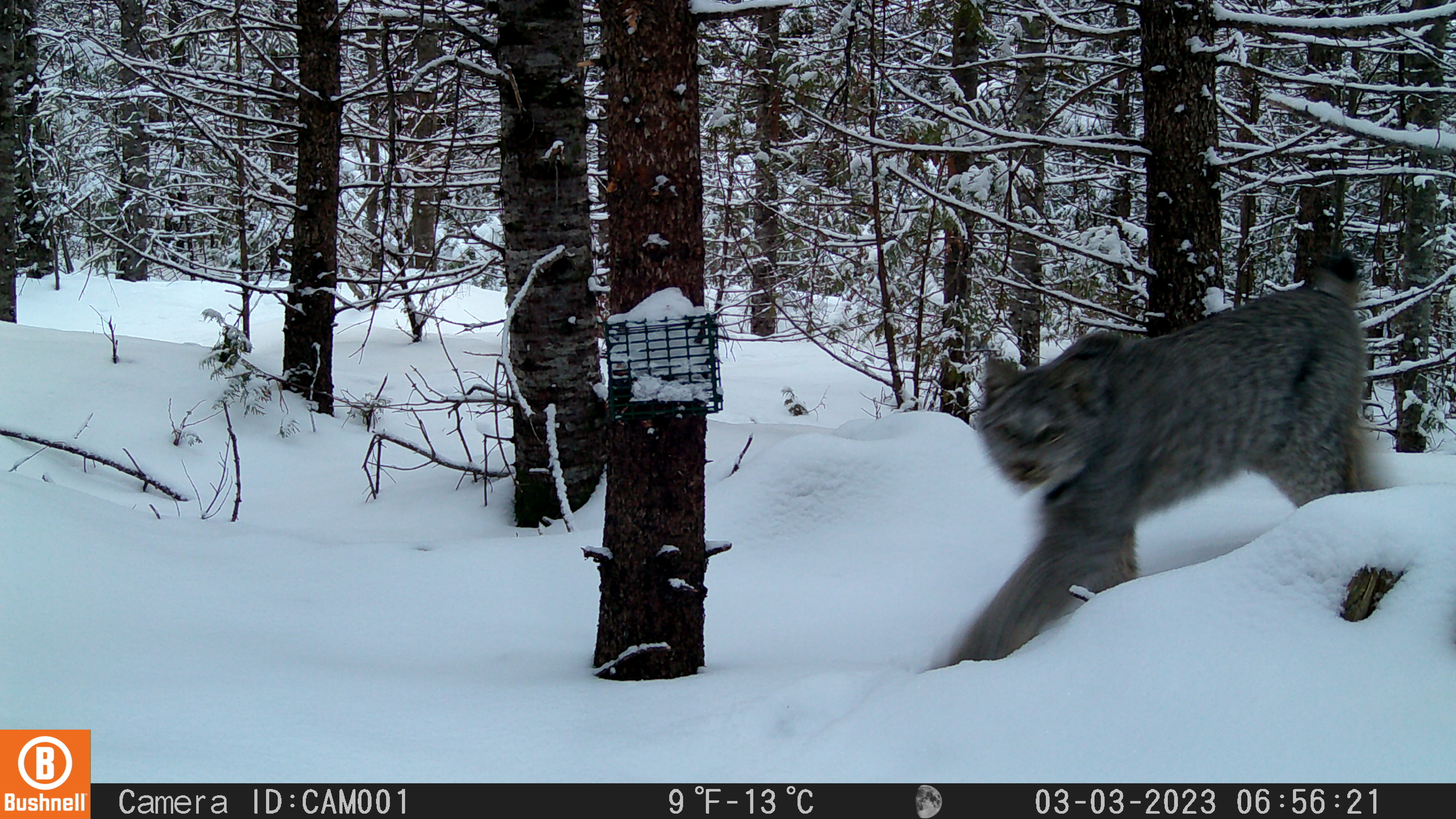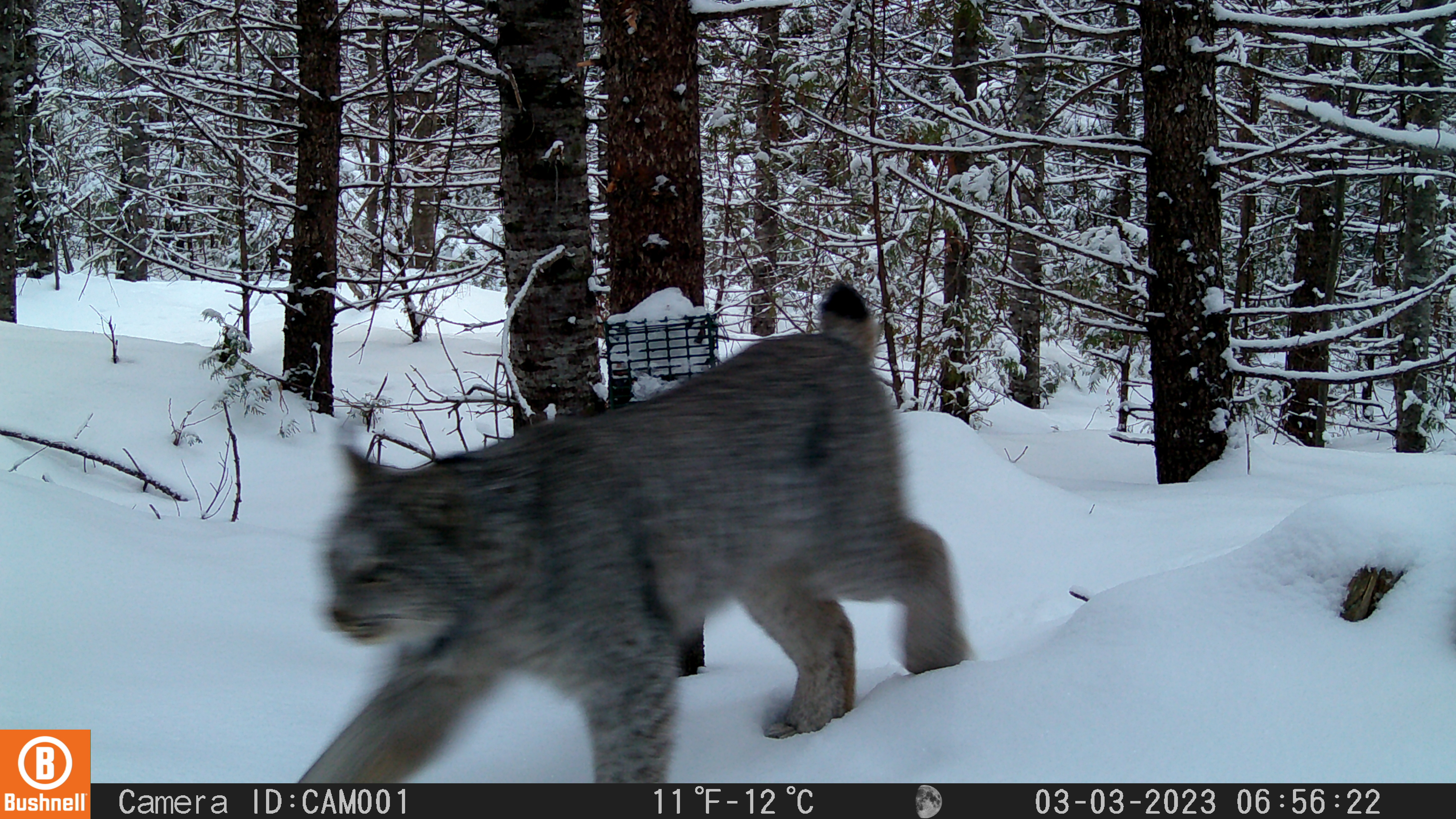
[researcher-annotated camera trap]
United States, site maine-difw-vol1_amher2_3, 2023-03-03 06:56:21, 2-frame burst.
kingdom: Animalia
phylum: Chordata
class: Mammalia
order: Carnivora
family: Felidae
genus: Lynx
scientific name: Lynx canadensis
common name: canada lynx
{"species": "canada lynx (Lynx canadensis)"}